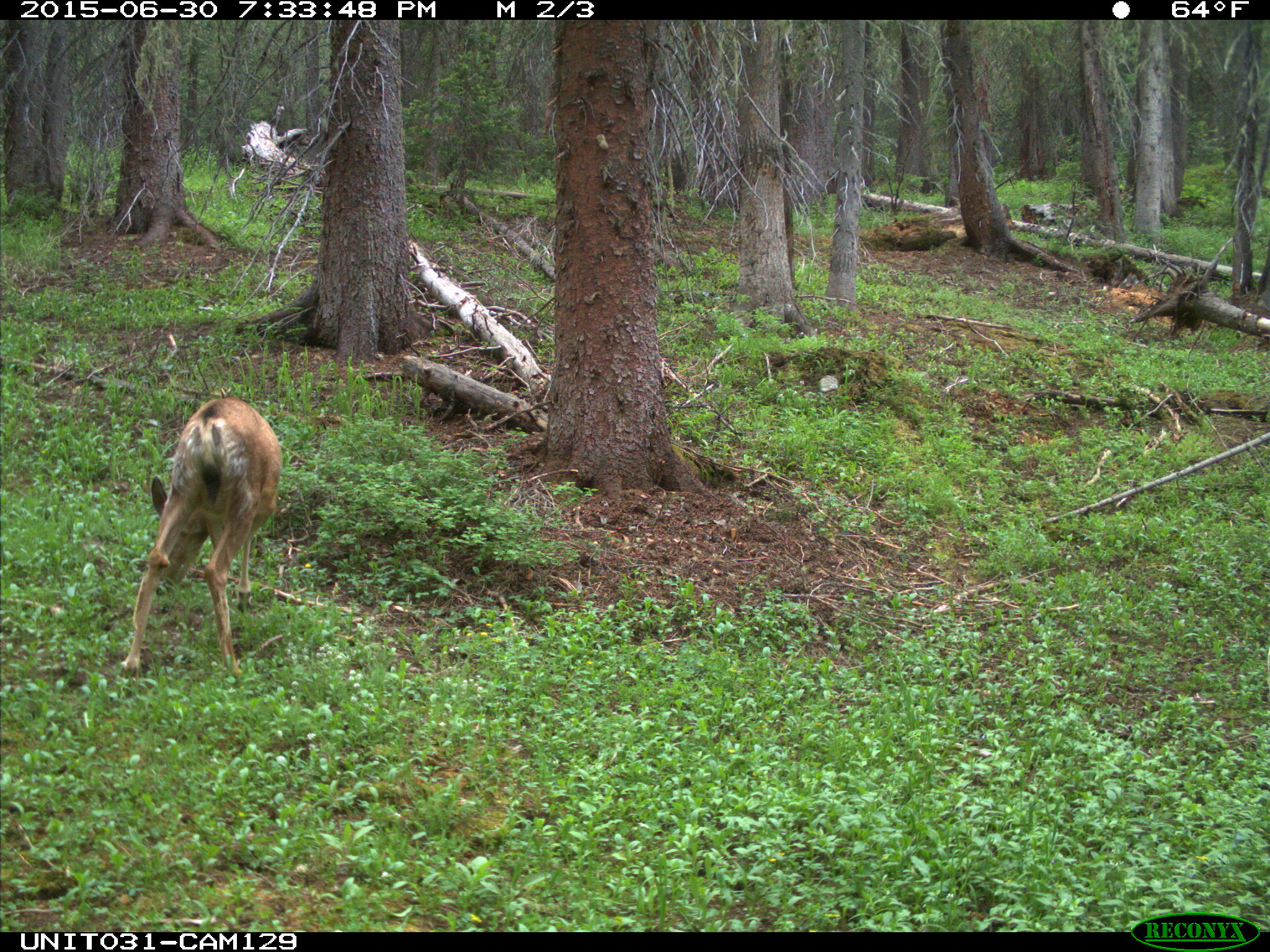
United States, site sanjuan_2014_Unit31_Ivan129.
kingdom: Animalia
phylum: Chordata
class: Mammalia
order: Artiodactyla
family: Cervidae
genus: Odocoileus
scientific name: Odocoileus hemionus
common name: mule deer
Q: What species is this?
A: Odocoileus hemionus (mule deer).